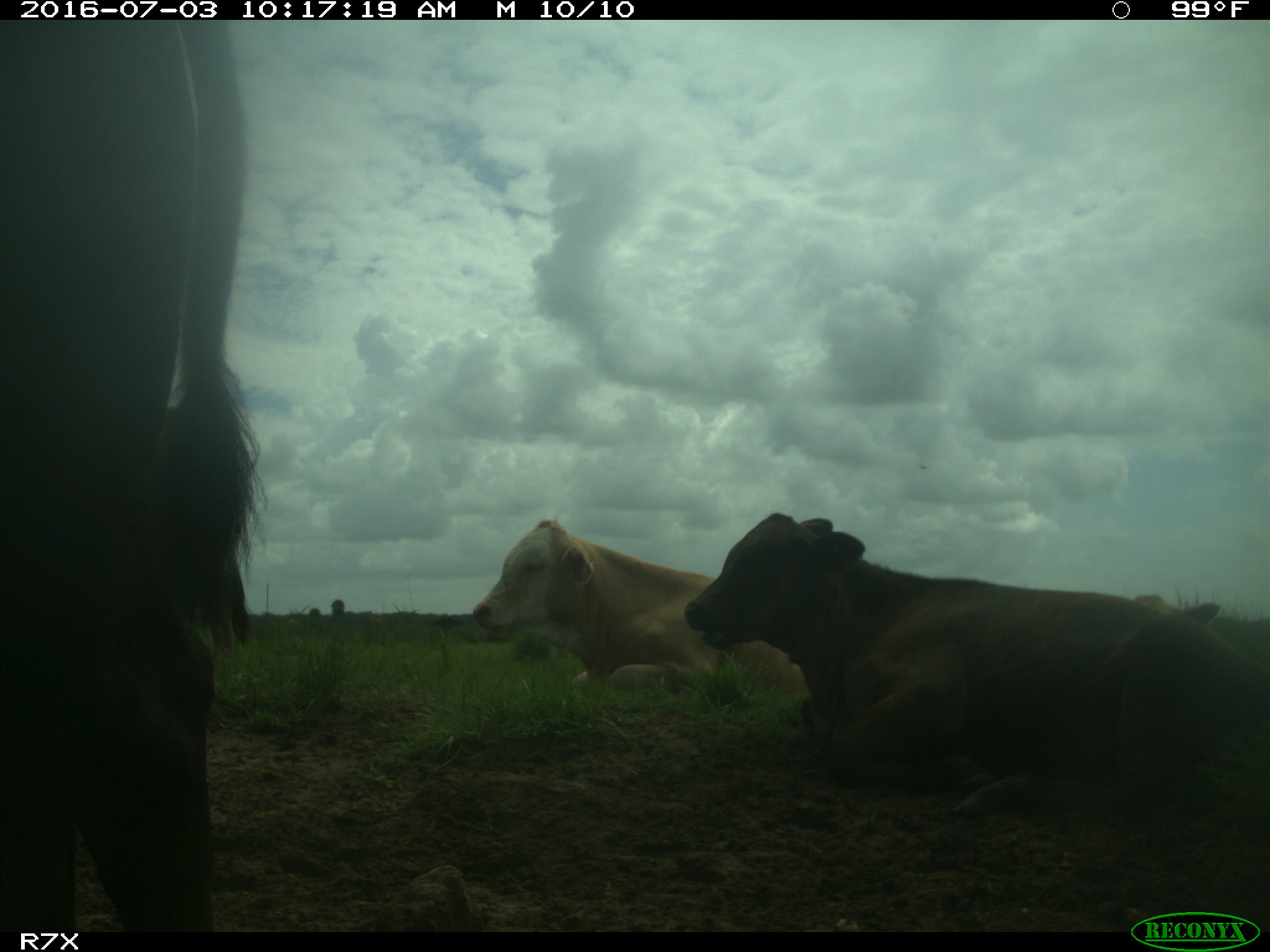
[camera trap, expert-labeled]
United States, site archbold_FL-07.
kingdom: Animalia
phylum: Chordata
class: Mammalia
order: Artiodactyla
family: Bovidae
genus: Bos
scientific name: Bos taurus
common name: domestic cow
Bos taurus (domestic cow).